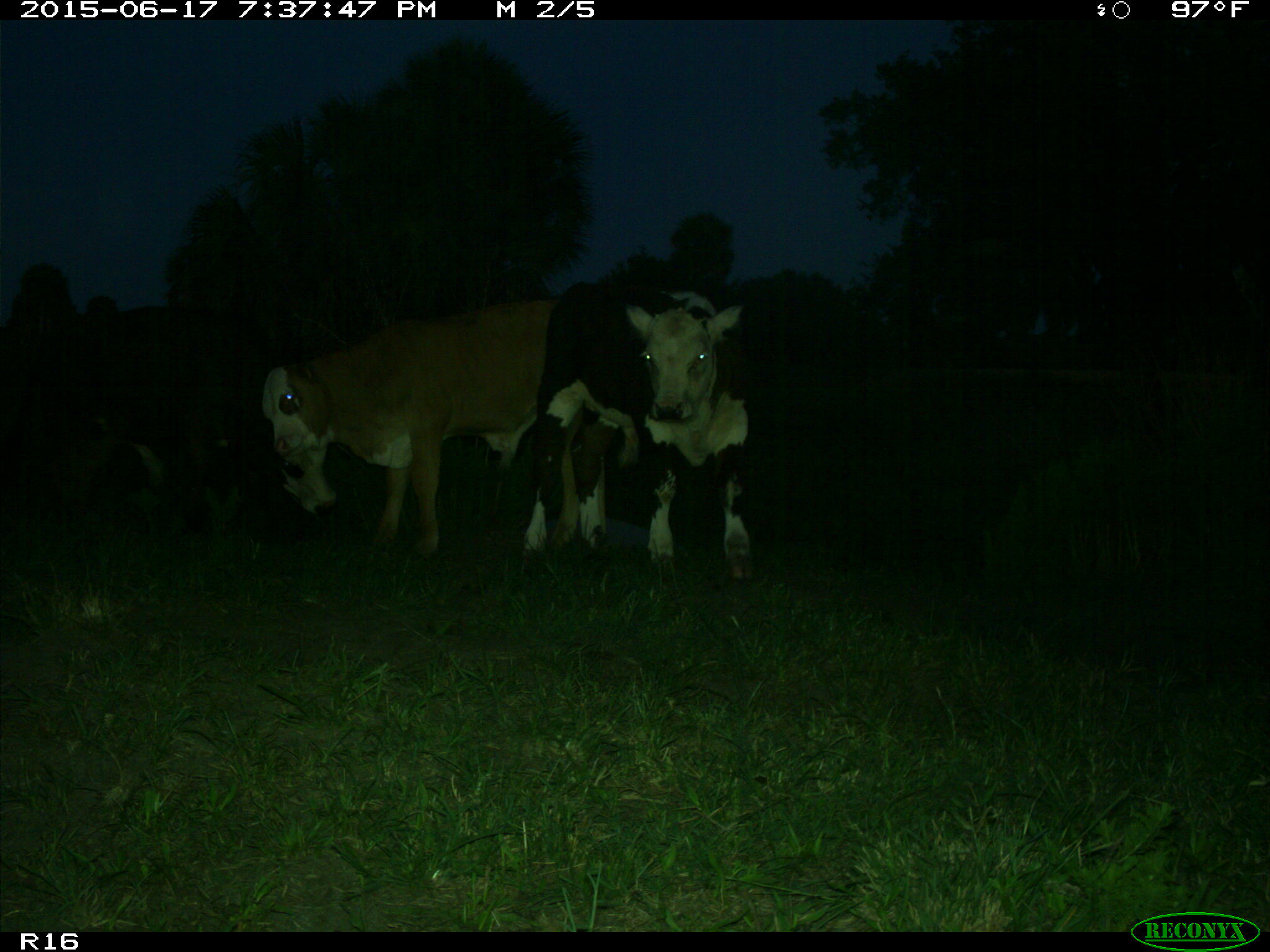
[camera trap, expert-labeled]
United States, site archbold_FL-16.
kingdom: Animalia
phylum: Chordata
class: Mammalia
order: Artiodactyla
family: Bovidae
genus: Bos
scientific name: Bos taurus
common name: domestic cow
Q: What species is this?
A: Bos taurus (domestic cow).